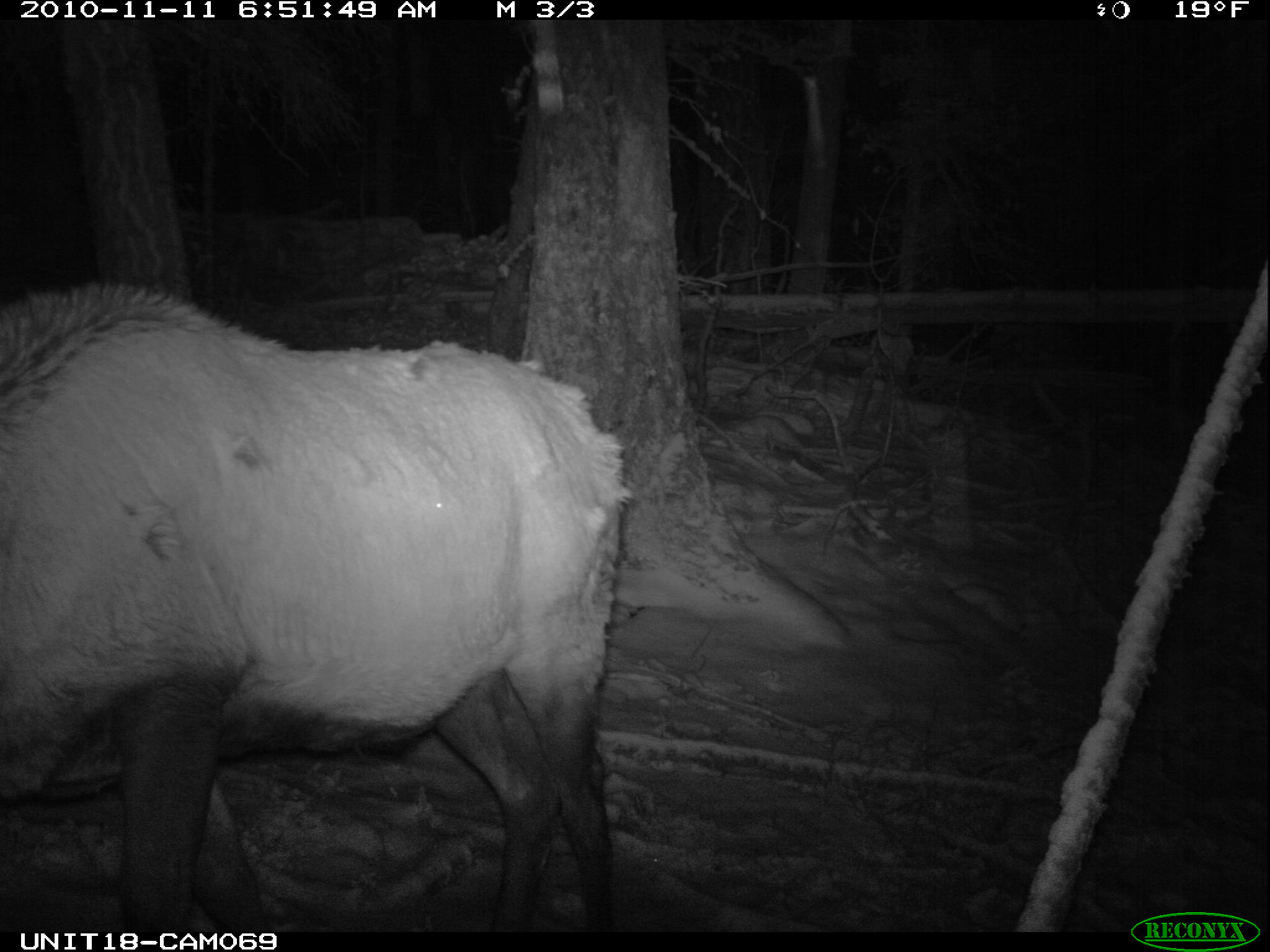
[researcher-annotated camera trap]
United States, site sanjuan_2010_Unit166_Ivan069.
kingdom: Animalia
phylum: Chordata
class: Mammalia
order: Artiodactyla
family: Cervidae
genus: Cervus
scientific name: Cervus elaphus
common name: red deer